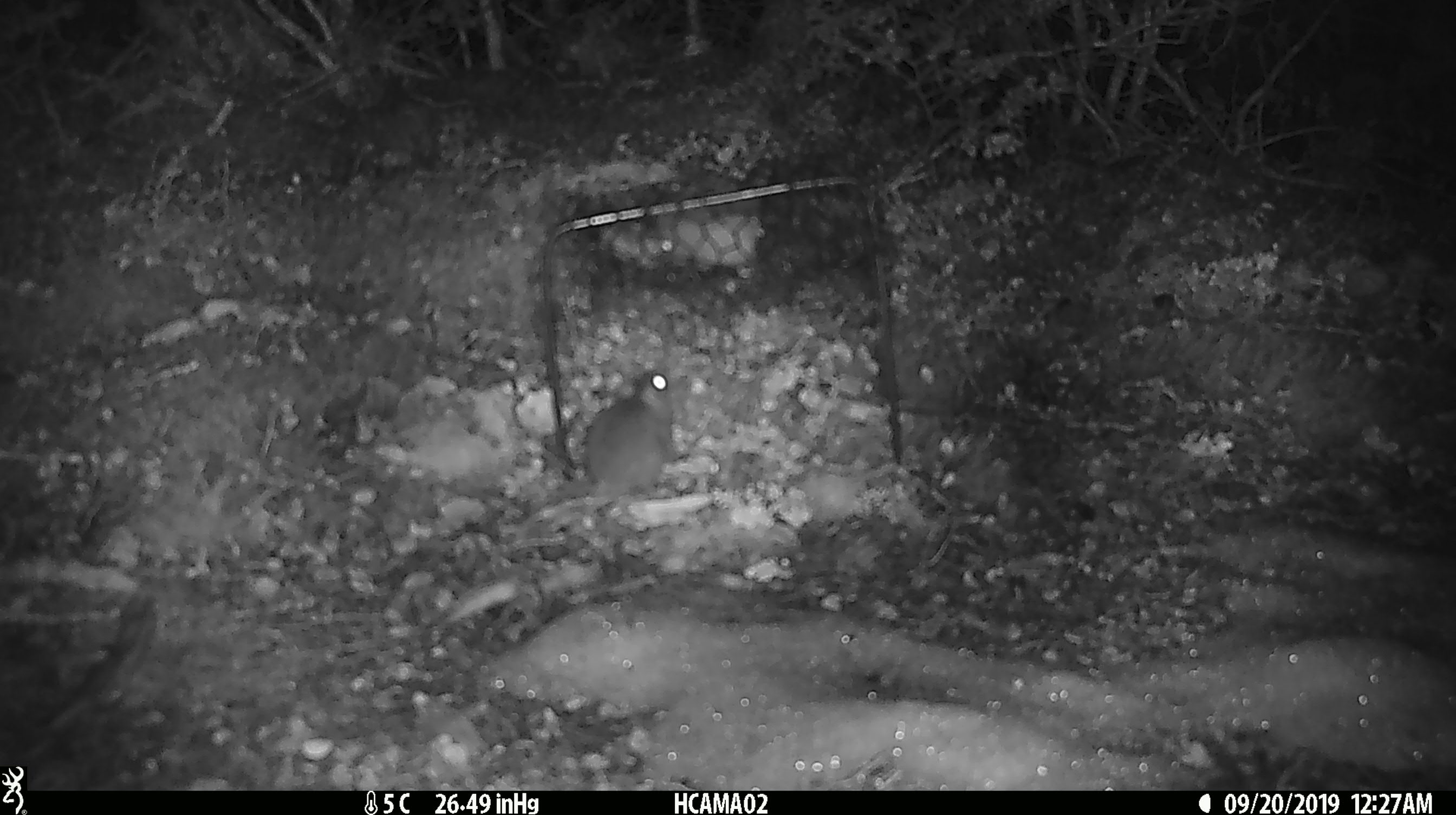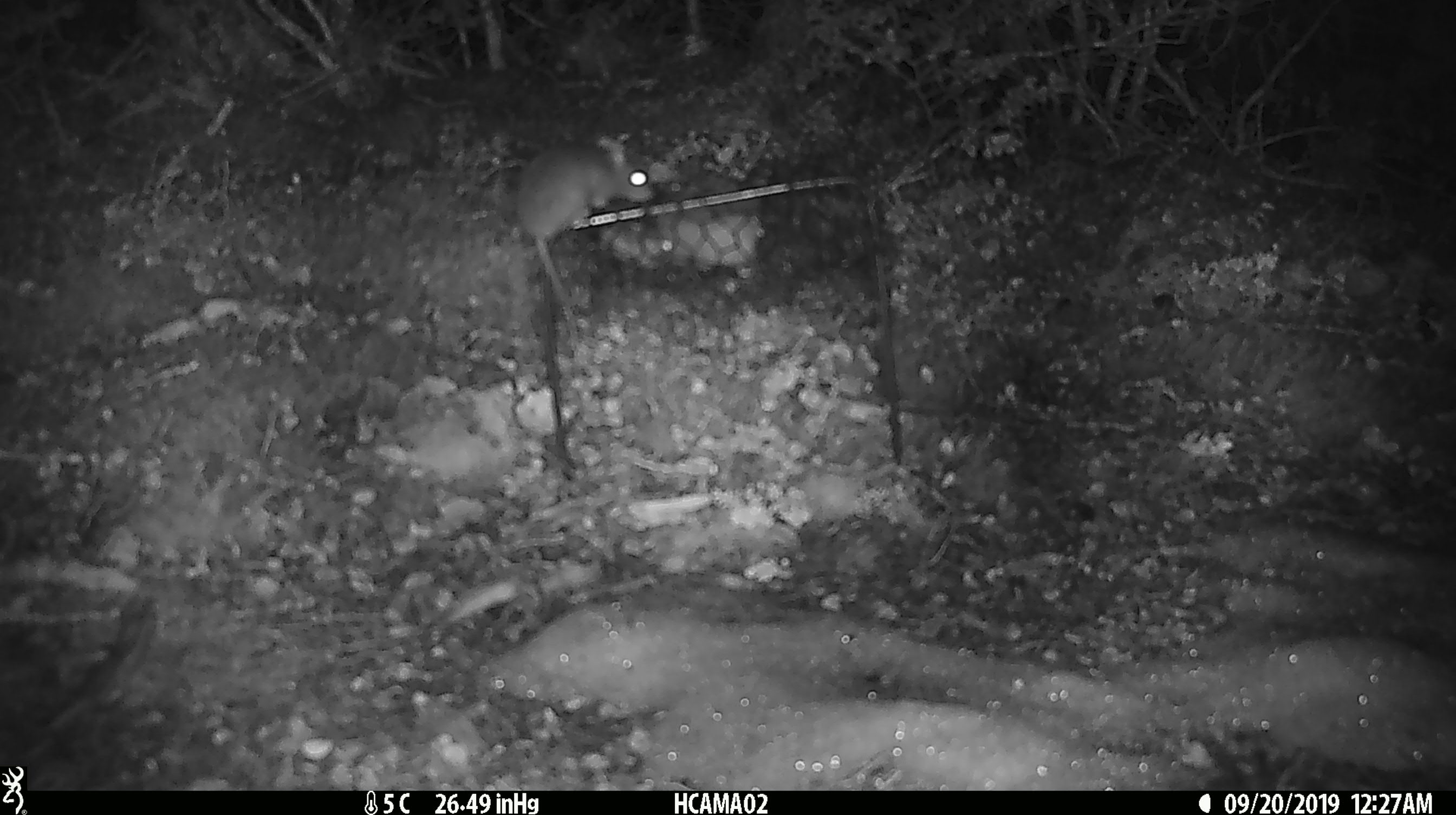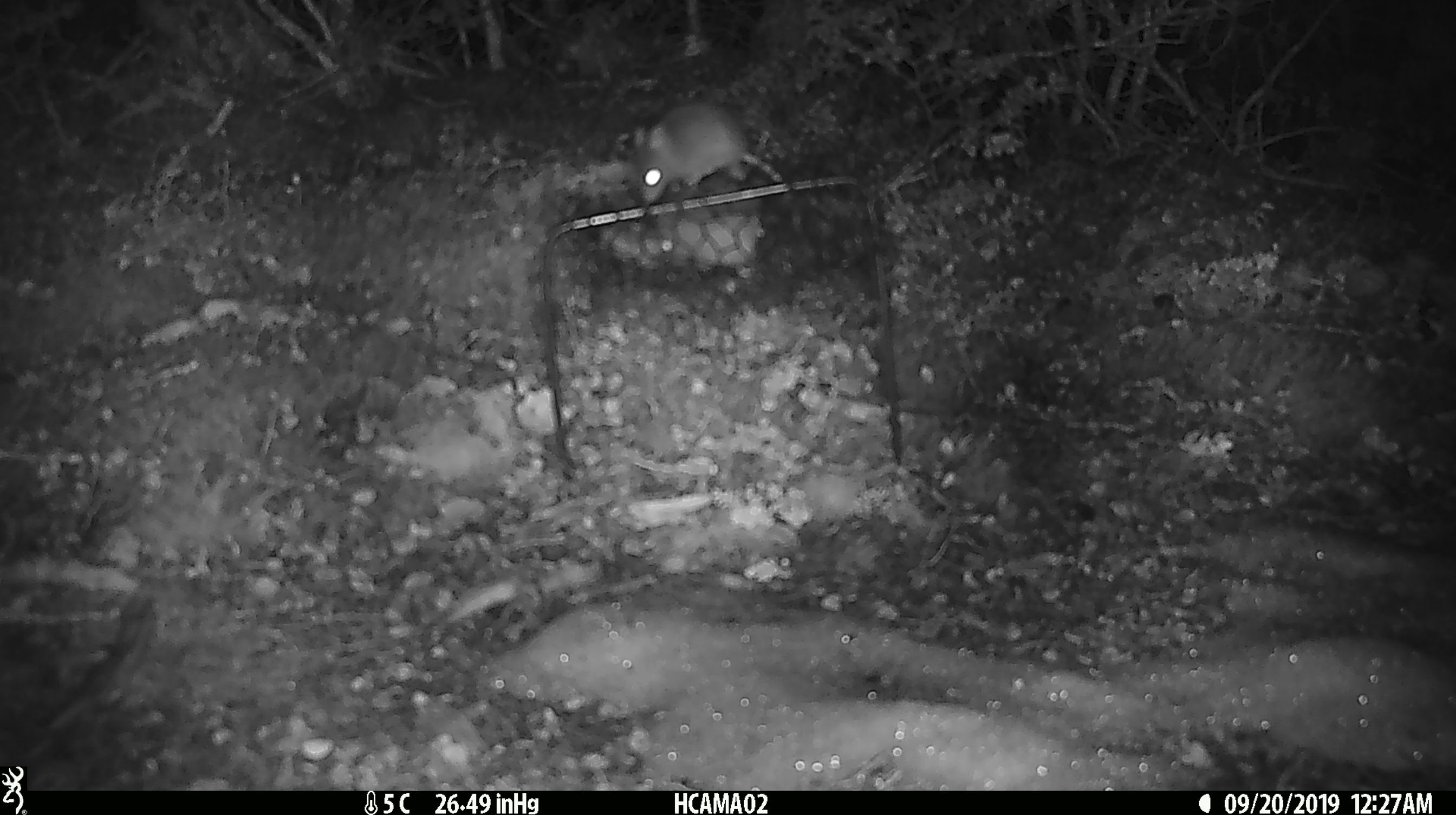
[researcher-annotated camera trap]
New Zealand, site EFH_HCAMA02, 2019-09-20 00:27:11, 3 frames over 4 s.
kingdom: Animalia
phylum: Chordata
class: Mammalia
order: Rodentia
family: Muridae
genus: Mus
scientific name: Mus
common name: mouse